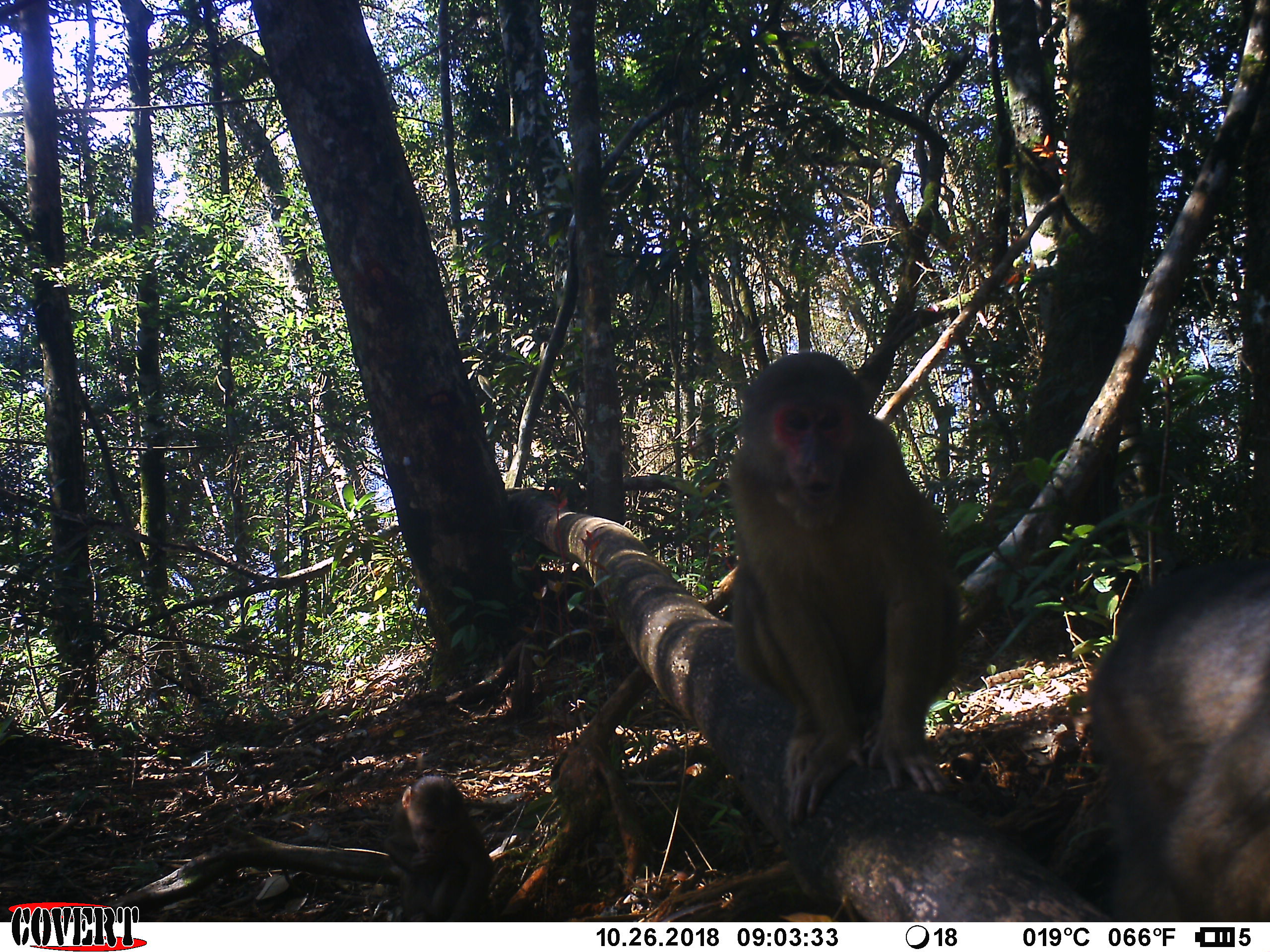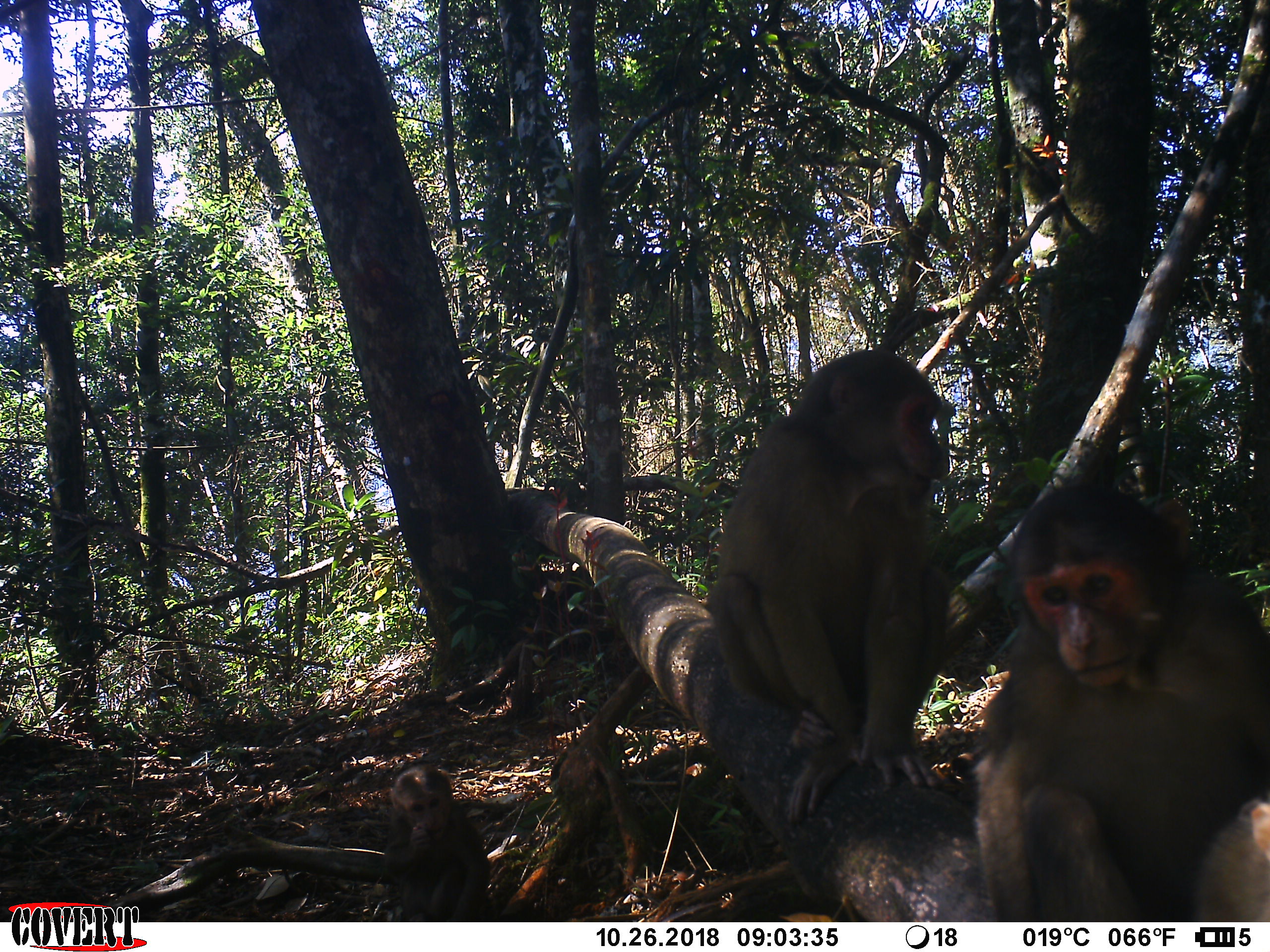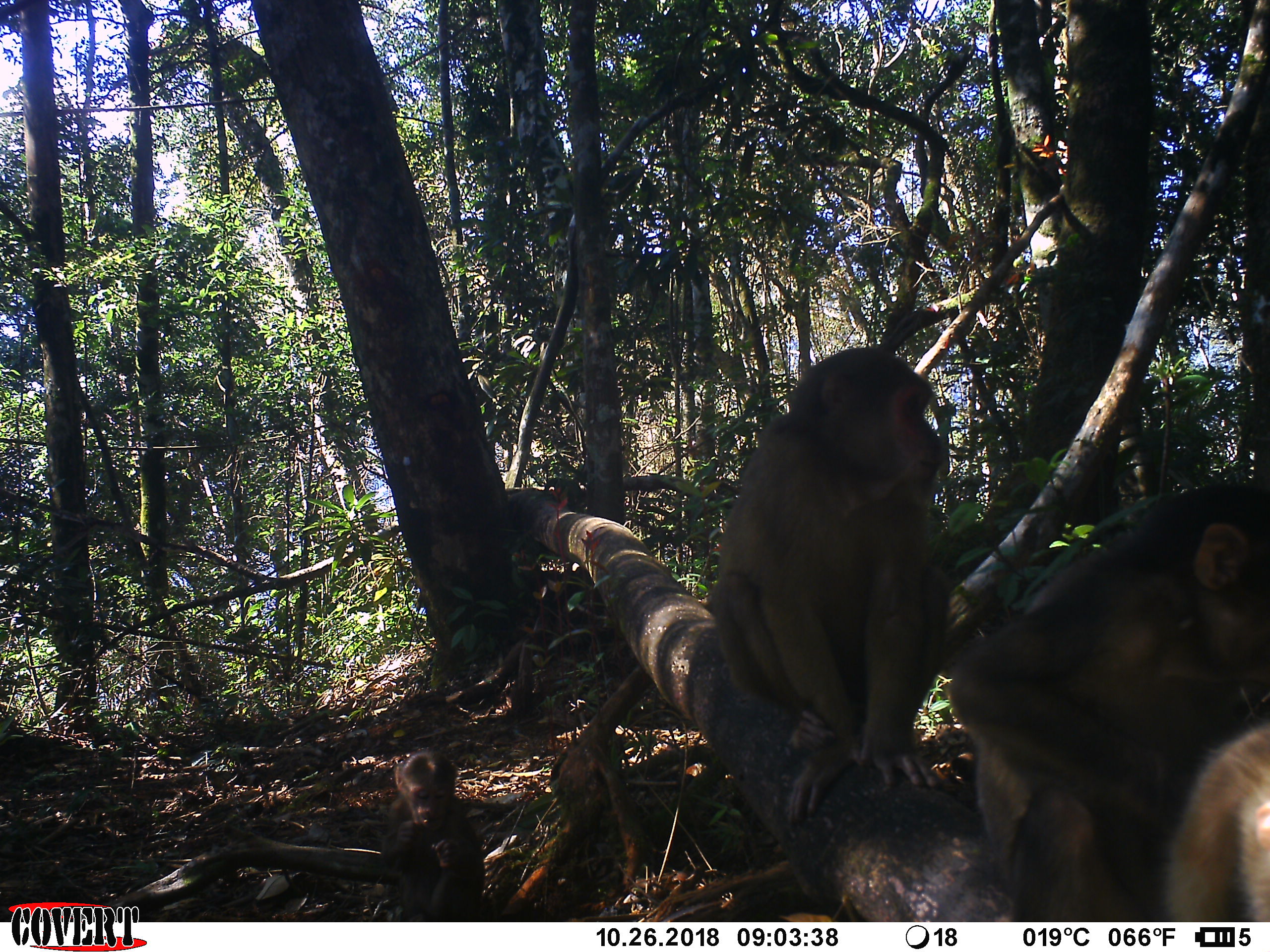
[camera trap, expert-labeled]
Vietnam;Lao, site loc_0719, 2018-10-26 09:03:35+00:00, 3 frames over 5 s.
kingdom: Animalia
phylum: Chordata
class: Mammalia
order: Primates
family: Cercopithecidae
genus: Macaca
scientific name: Macaca arctoides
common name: stump-tailed macaque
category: stump tailed macaque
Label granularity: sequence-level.